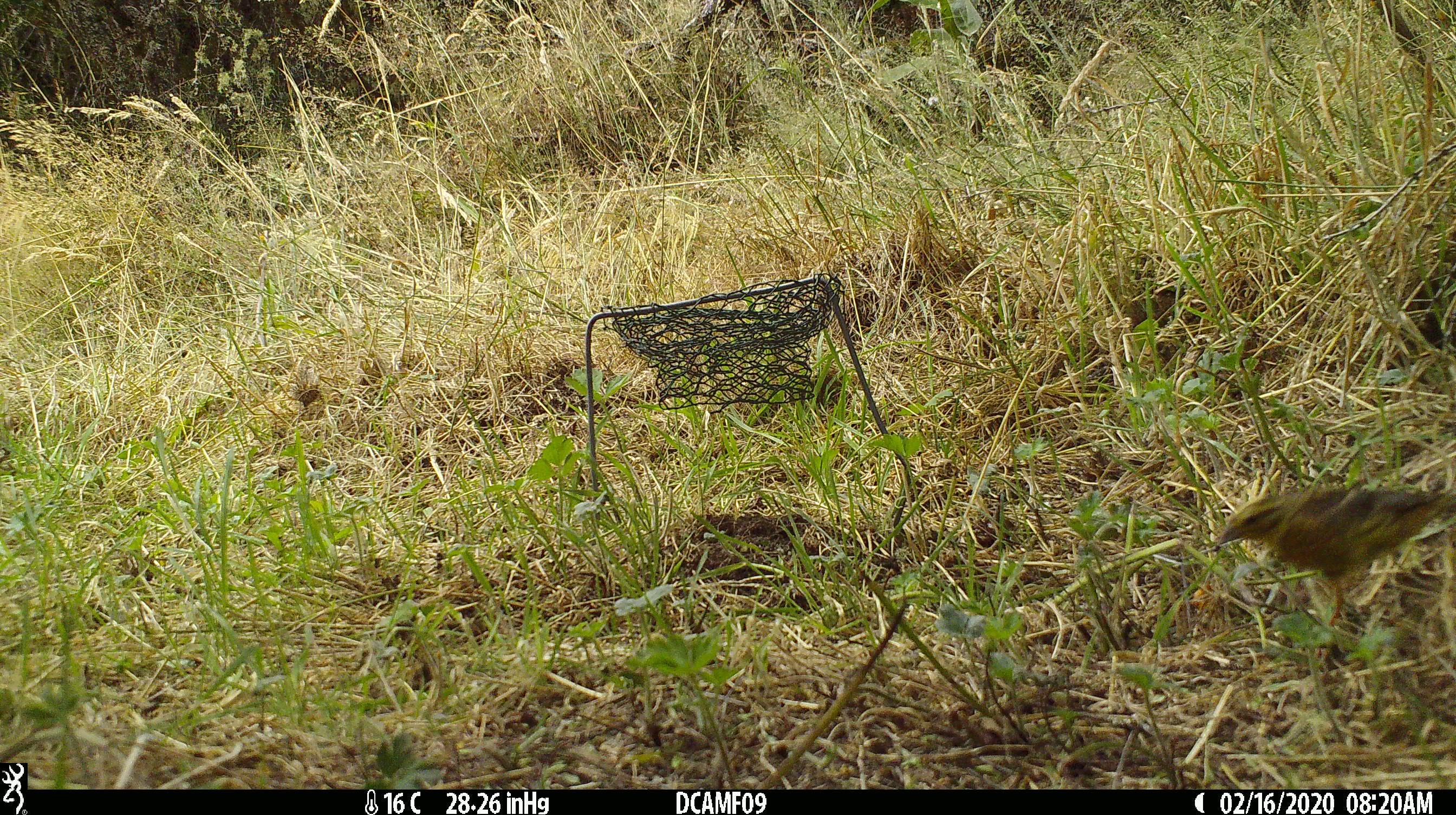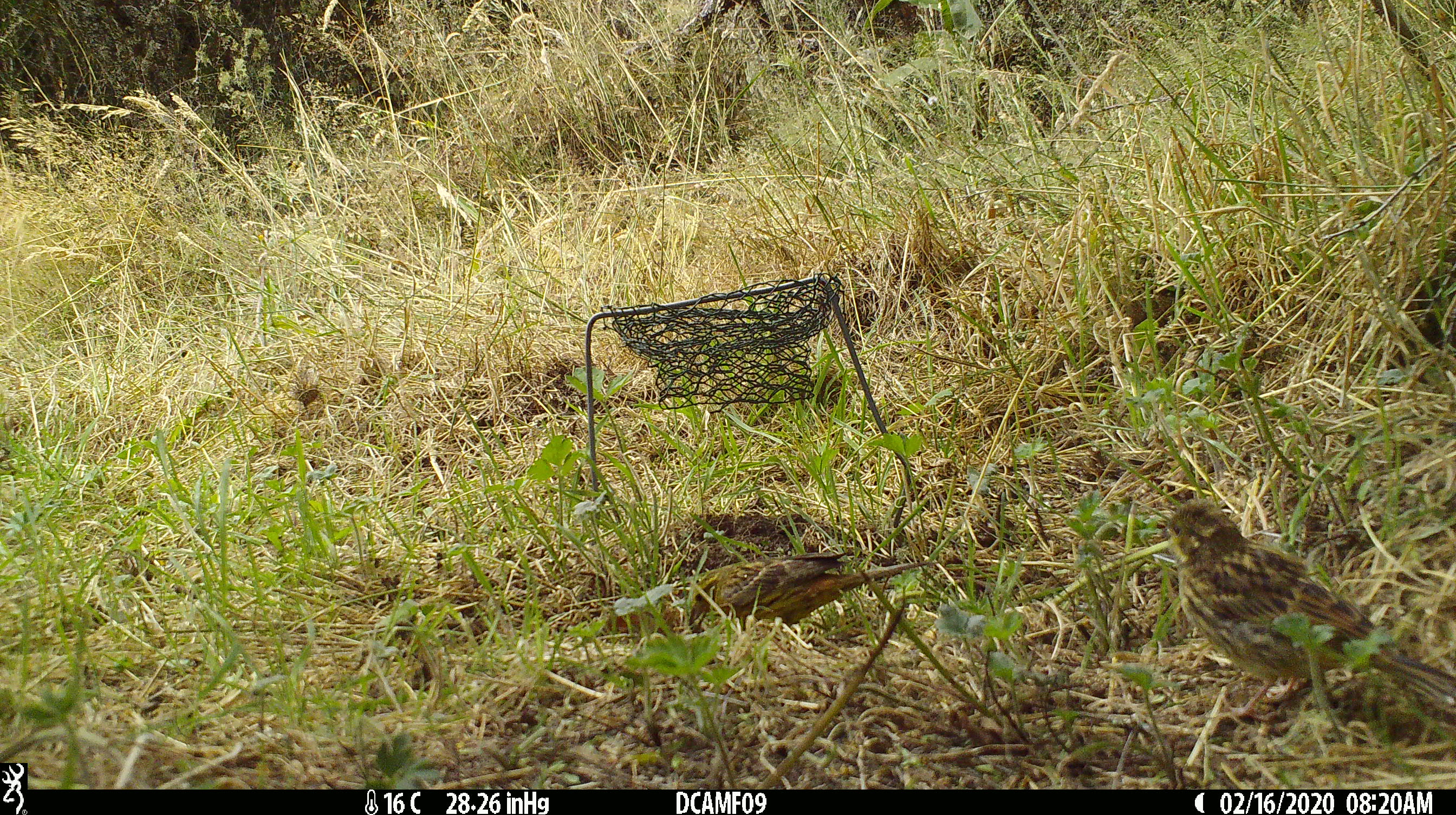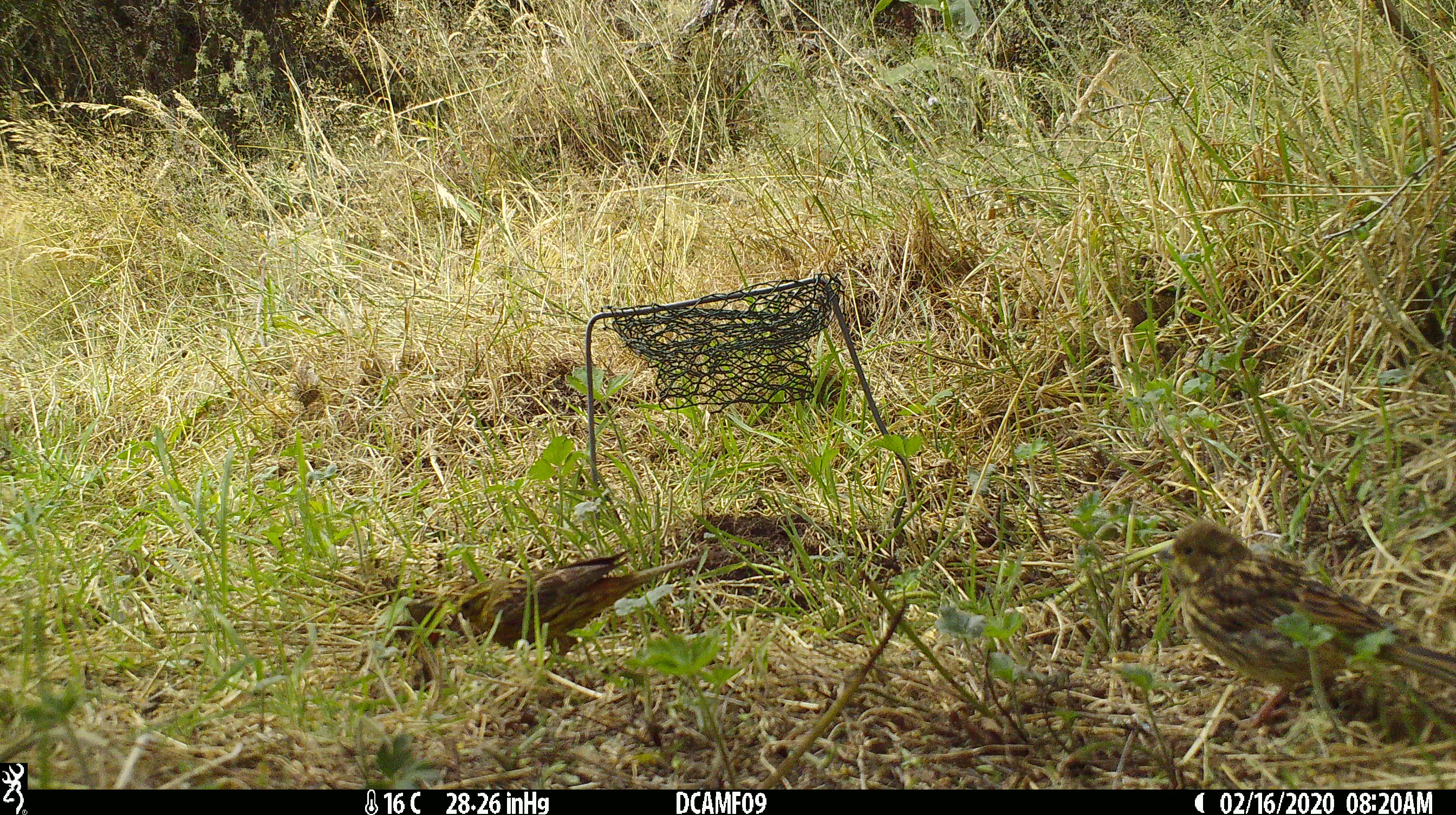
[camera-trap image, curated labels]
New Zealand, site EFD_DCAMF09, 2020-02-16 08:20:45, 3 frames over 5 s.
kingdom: Animalia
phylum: Chordata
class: Aves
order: Passeriformes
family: Emberizidae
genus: Emberiza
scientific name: Emberiza citrinella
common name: yellowhammer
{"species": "yellowhammer (Emberiza citrinella)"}